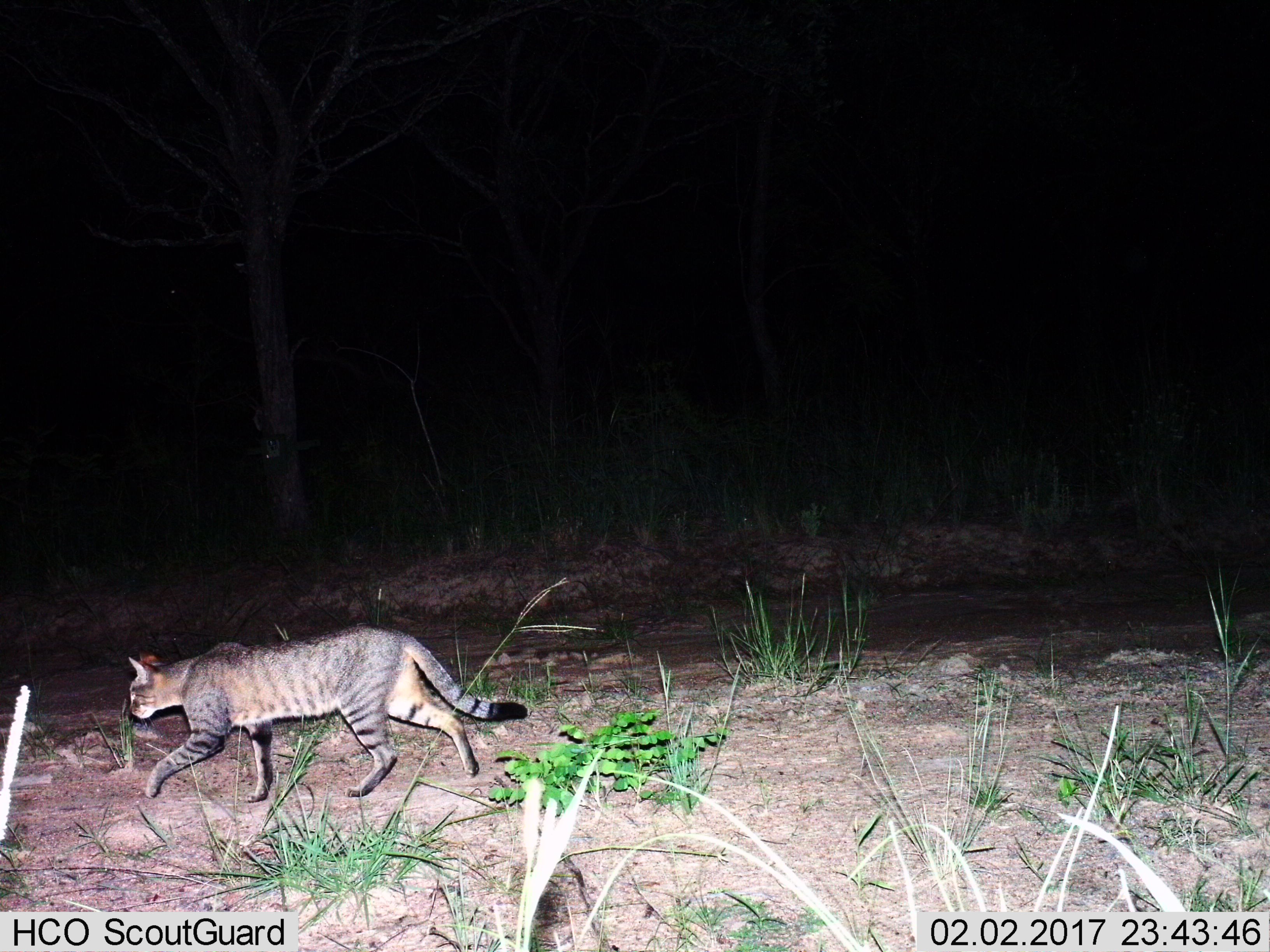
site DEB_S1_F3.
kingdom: Animalia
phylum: Chordata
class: Mammalia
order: Carnivora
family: Felidae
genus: Felis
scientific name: Felis lybica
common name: african wild cat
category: africanwildcat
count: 1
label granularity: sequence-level